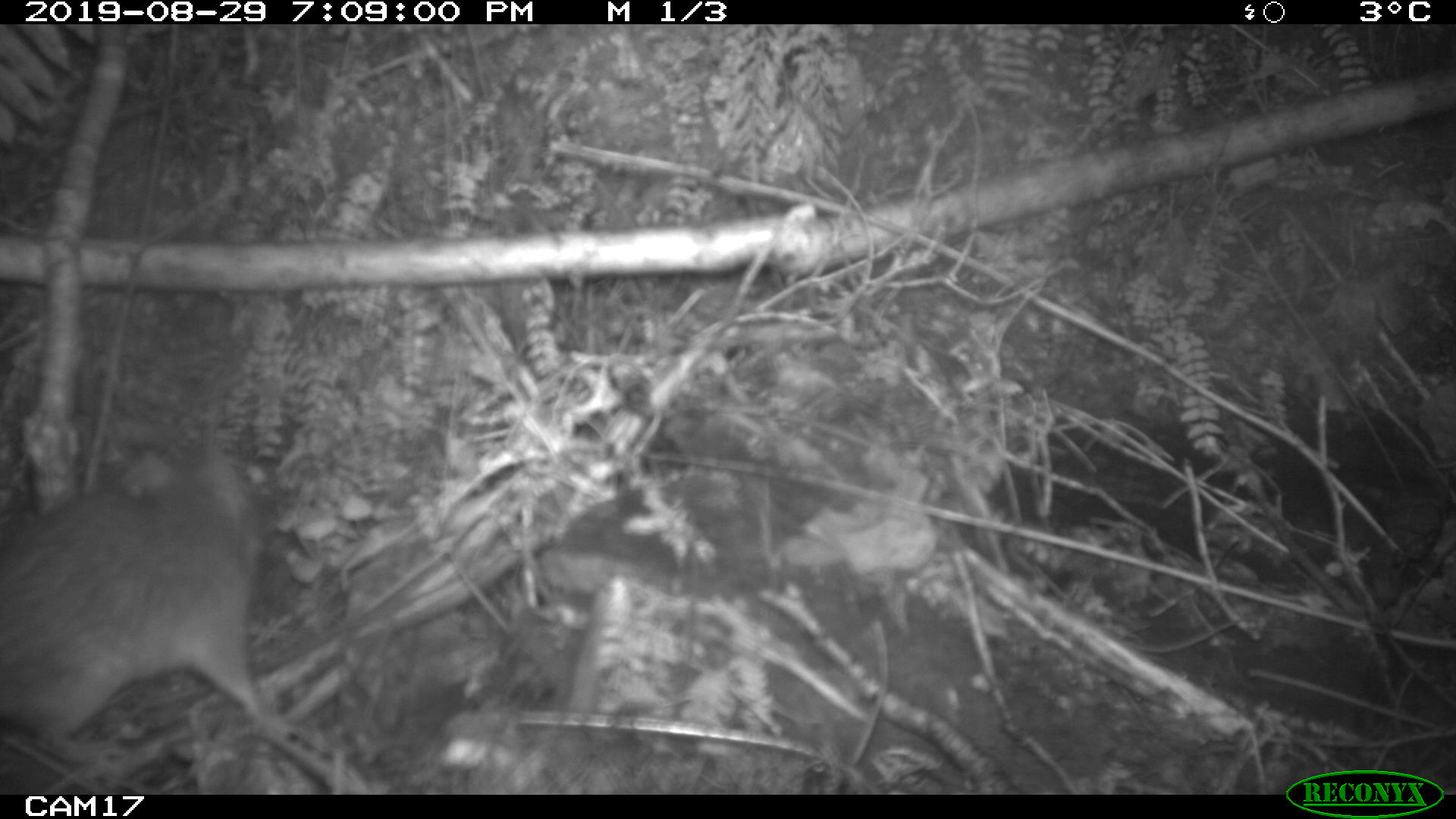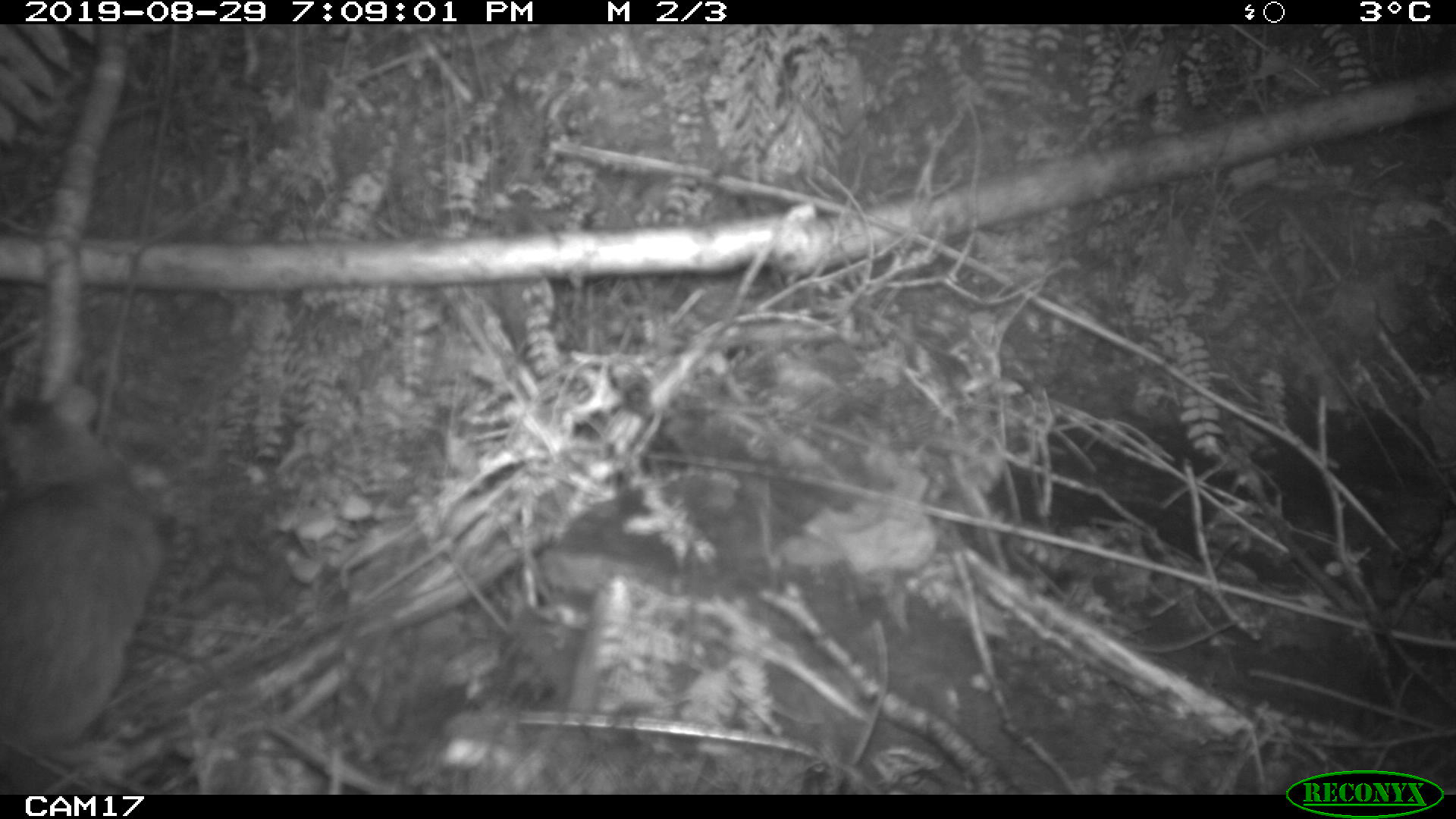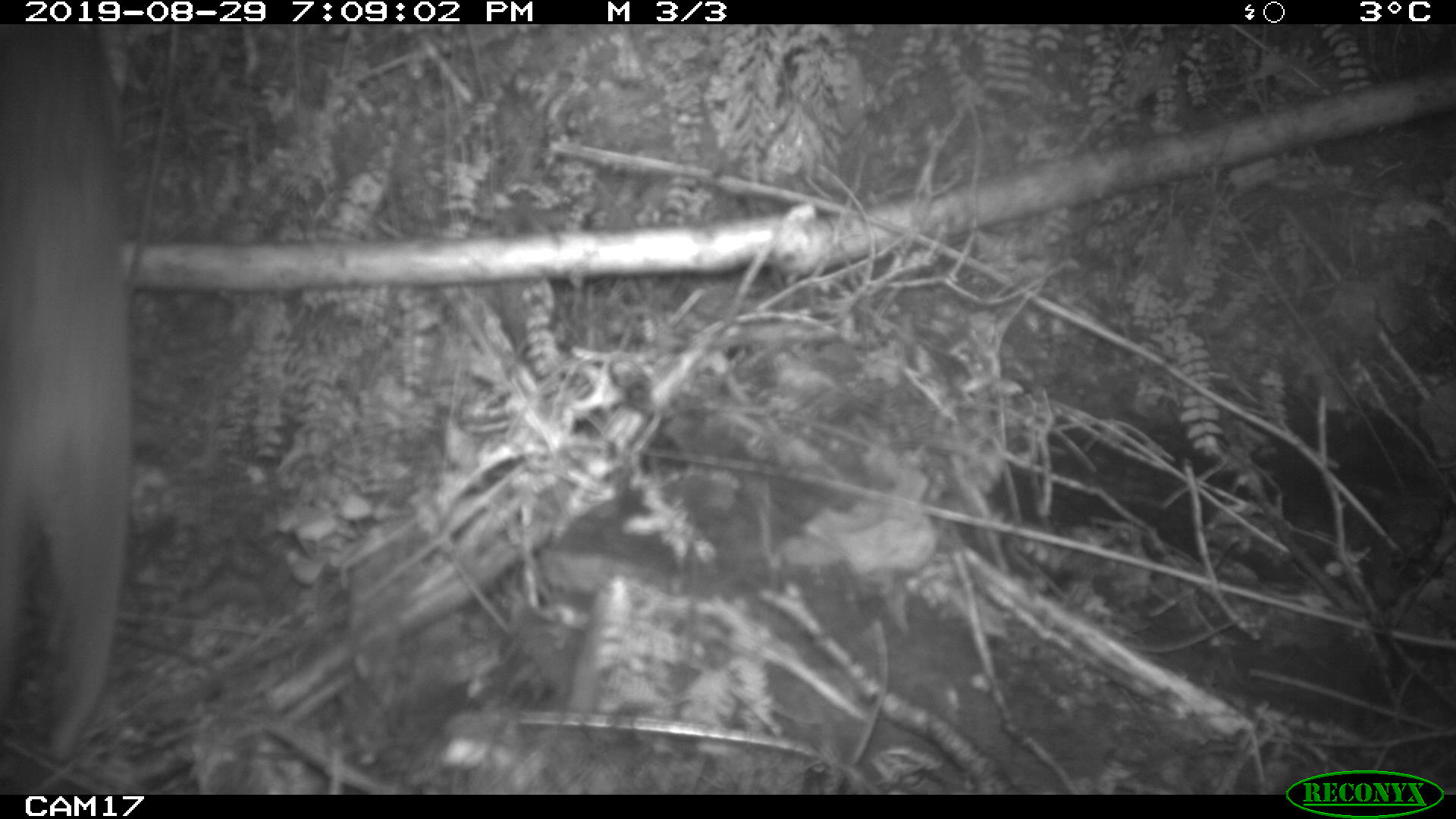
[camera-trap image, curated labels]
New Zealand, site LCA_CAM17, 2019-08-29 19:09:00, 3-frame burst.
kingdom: Animalia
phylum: Chordata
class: Mammalia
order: Rodentia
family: Muridae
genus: Rattus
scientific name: Rattus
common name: rat